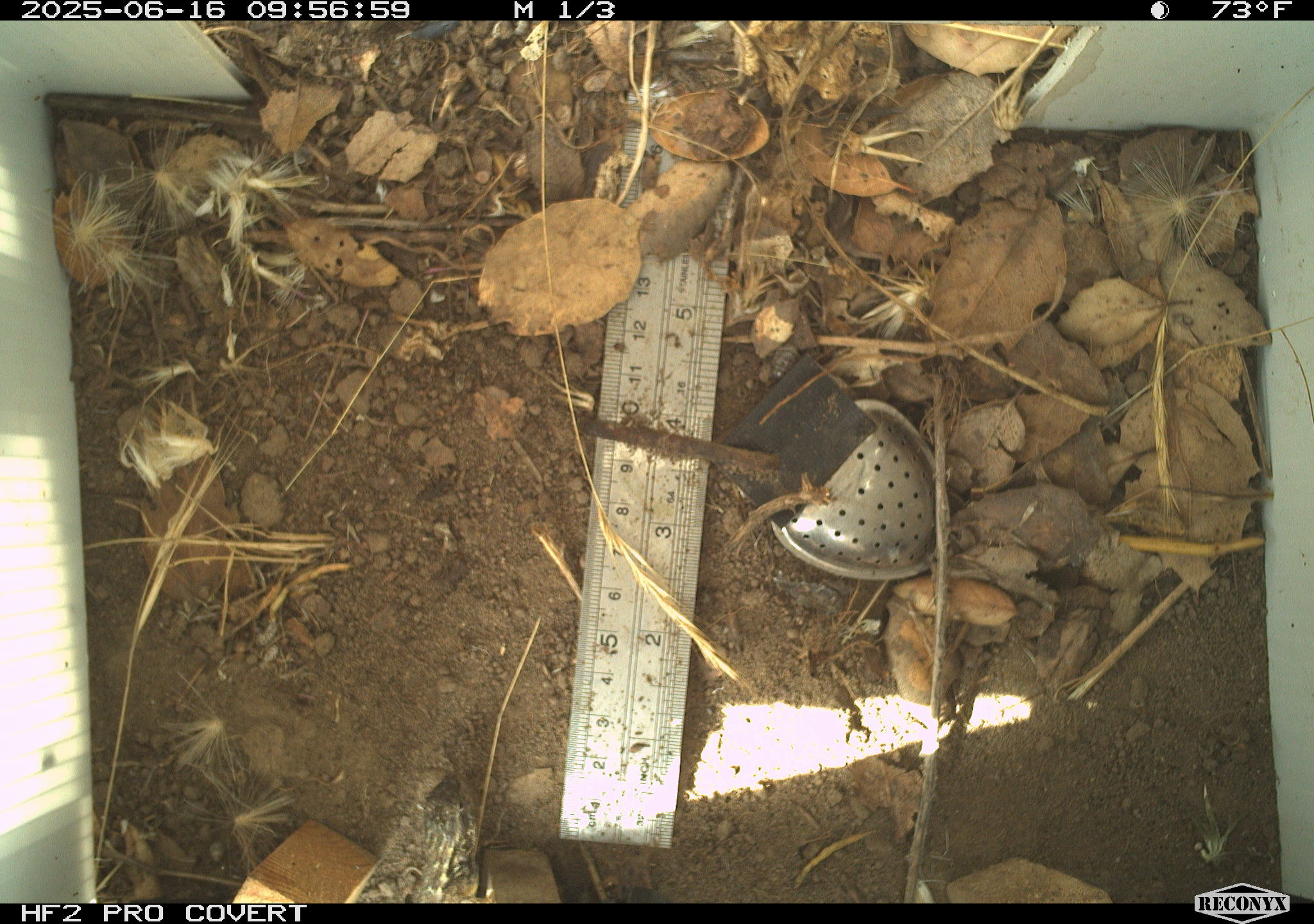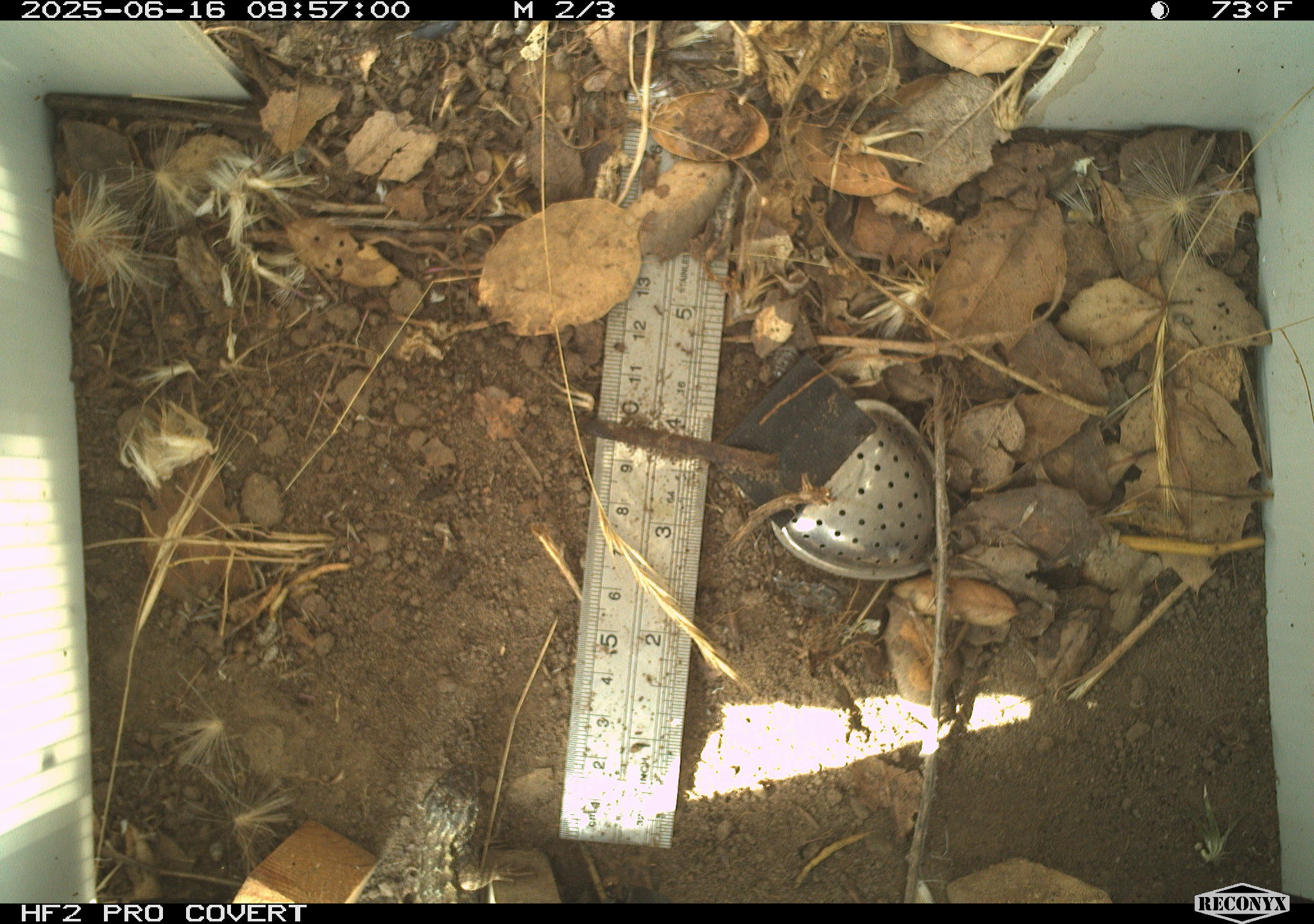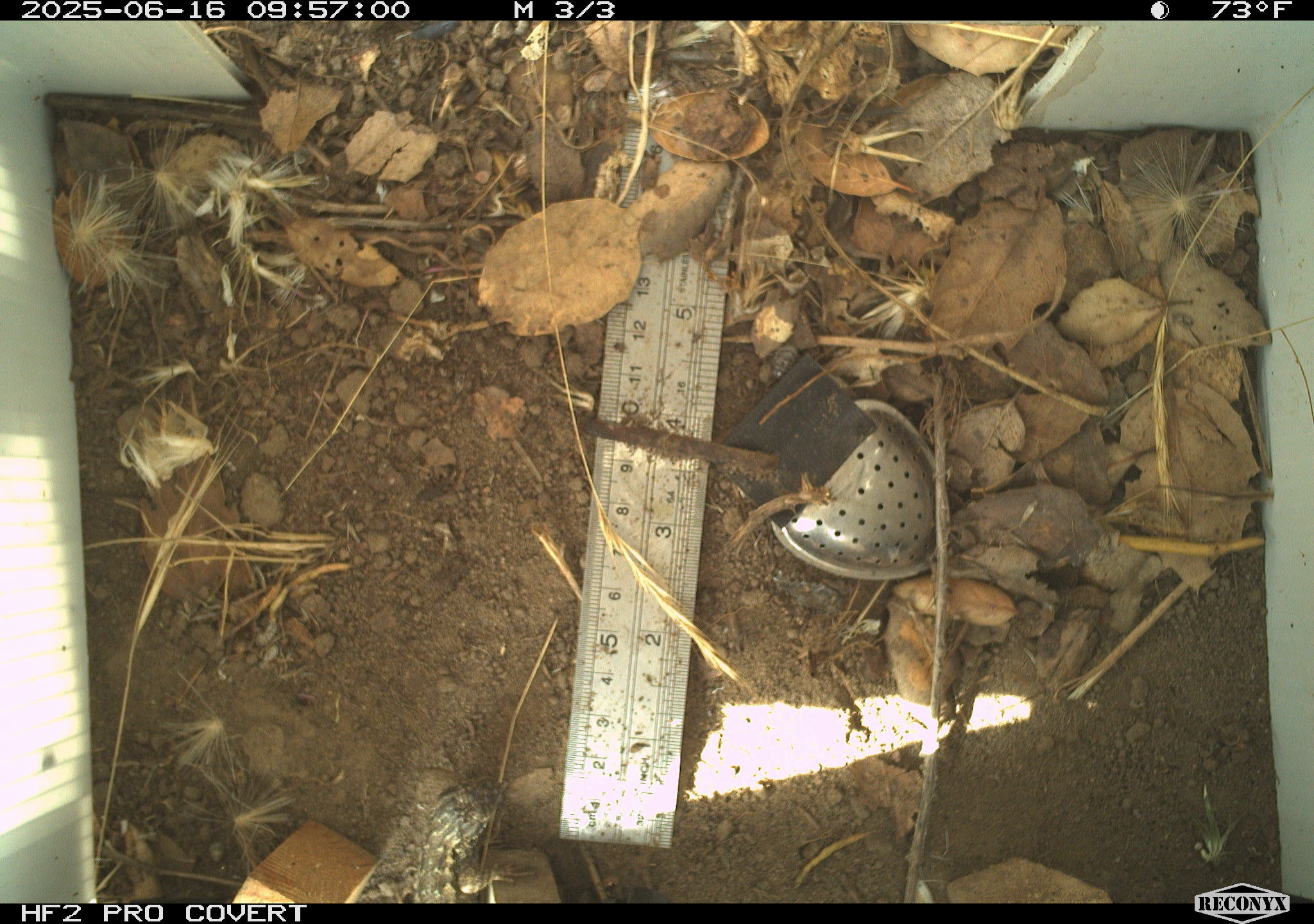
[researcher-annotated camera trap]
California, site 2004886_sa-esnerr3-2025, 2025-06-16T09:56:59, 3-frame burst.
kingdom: Animalia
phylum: Chordata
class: Reptilia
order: Squamata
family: Phrynosomatidae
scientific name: Phrynosomatidae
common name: north american spiny lizards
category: sceloporus/uta species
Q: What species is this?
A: Sceloporus/uta species (north american spiny lizards) (Phrynosomatidae).